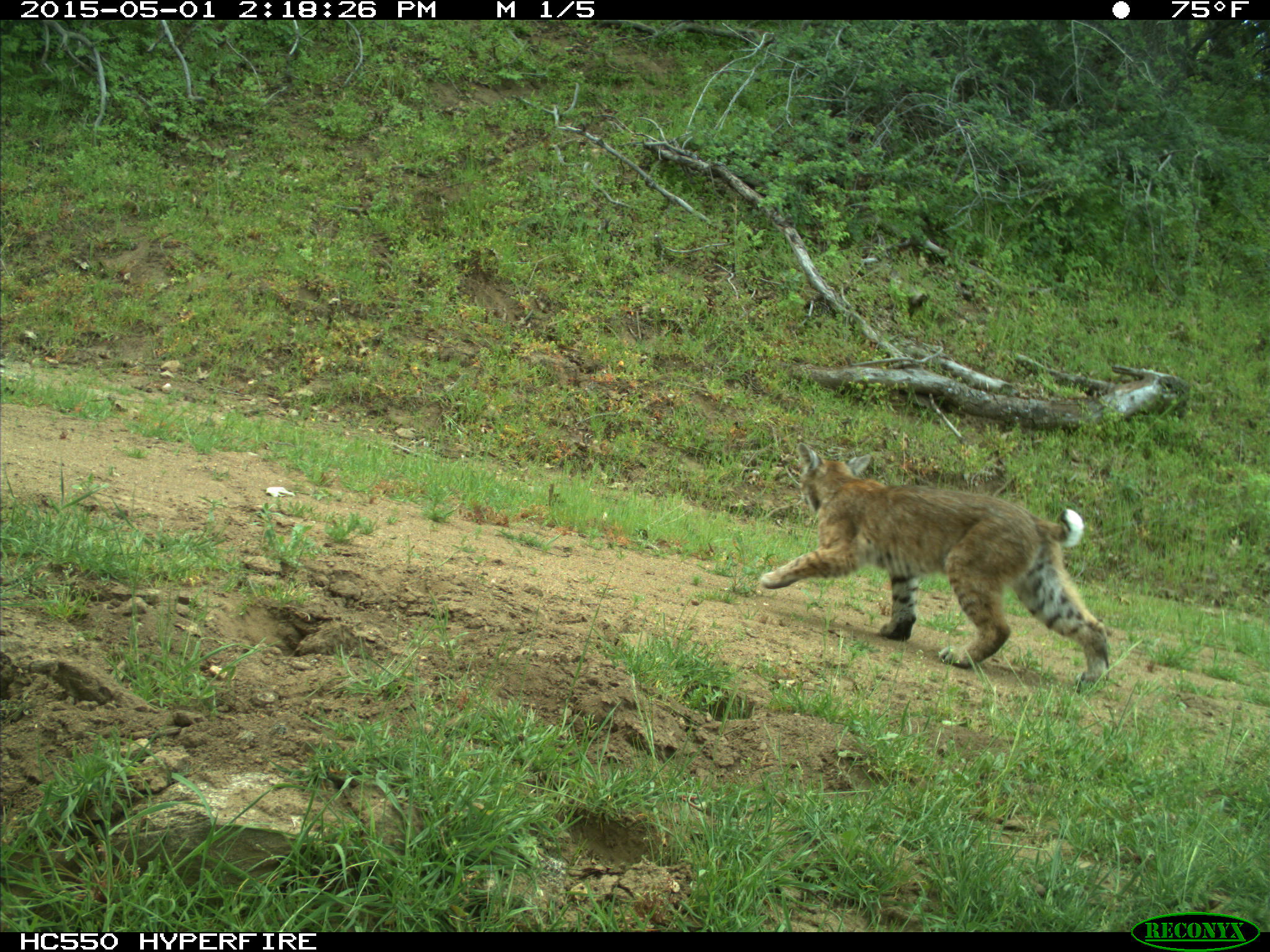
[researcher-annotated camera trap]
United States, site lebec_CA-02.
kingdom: Animalia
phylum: Chordata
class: Mammalia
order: Carnivora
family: Felidae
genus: Lynx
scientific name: Lynx rufus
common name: bobcat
Lynx rufus (bobcat).